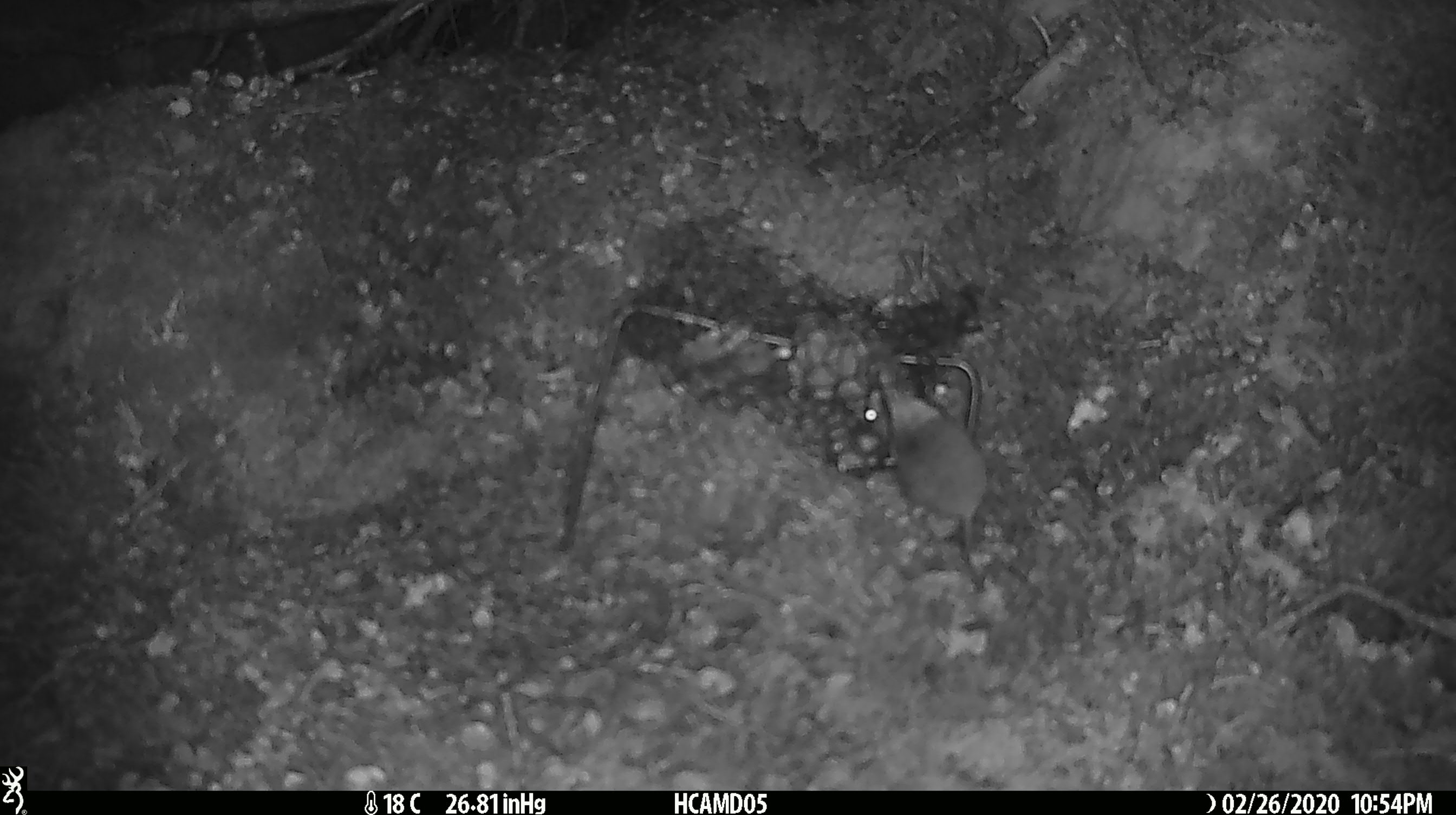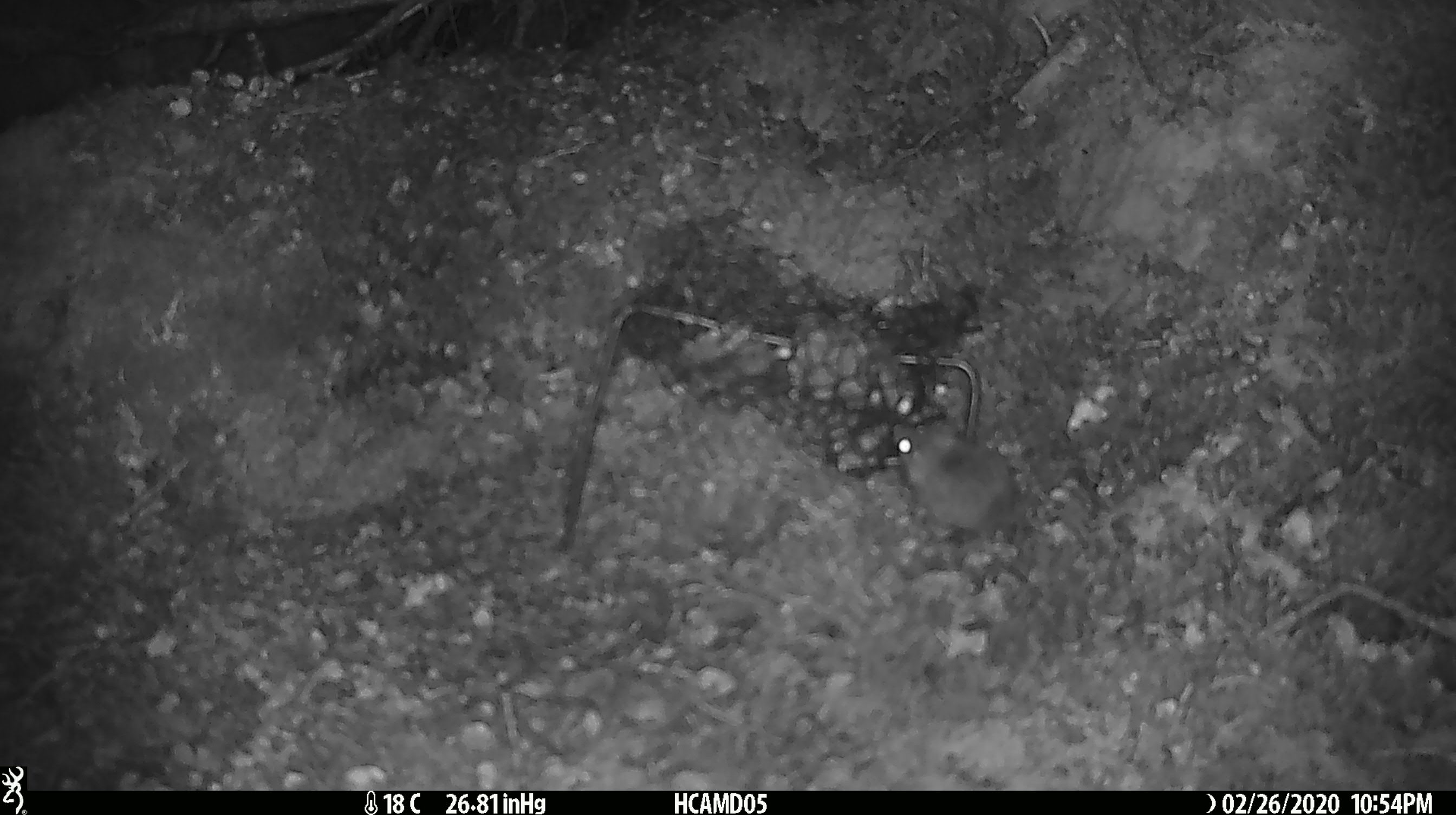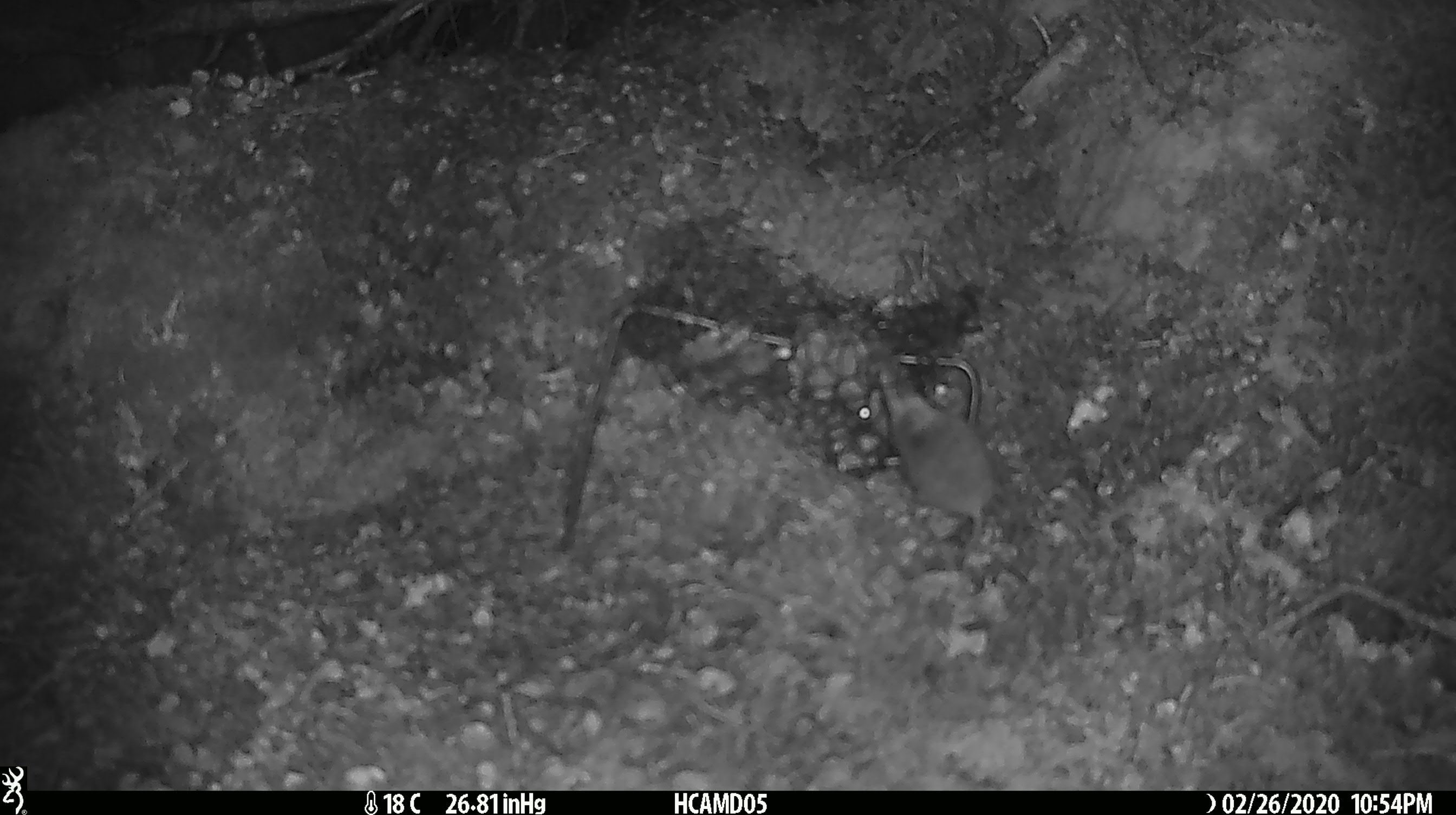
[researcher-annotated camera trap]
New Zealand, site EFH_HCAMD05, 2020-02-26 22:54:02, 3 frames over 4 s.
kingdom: Animalia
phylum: Chordata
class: Mammalia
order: Rodentia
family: Muridae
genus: Mus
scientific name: Mus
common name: mouse